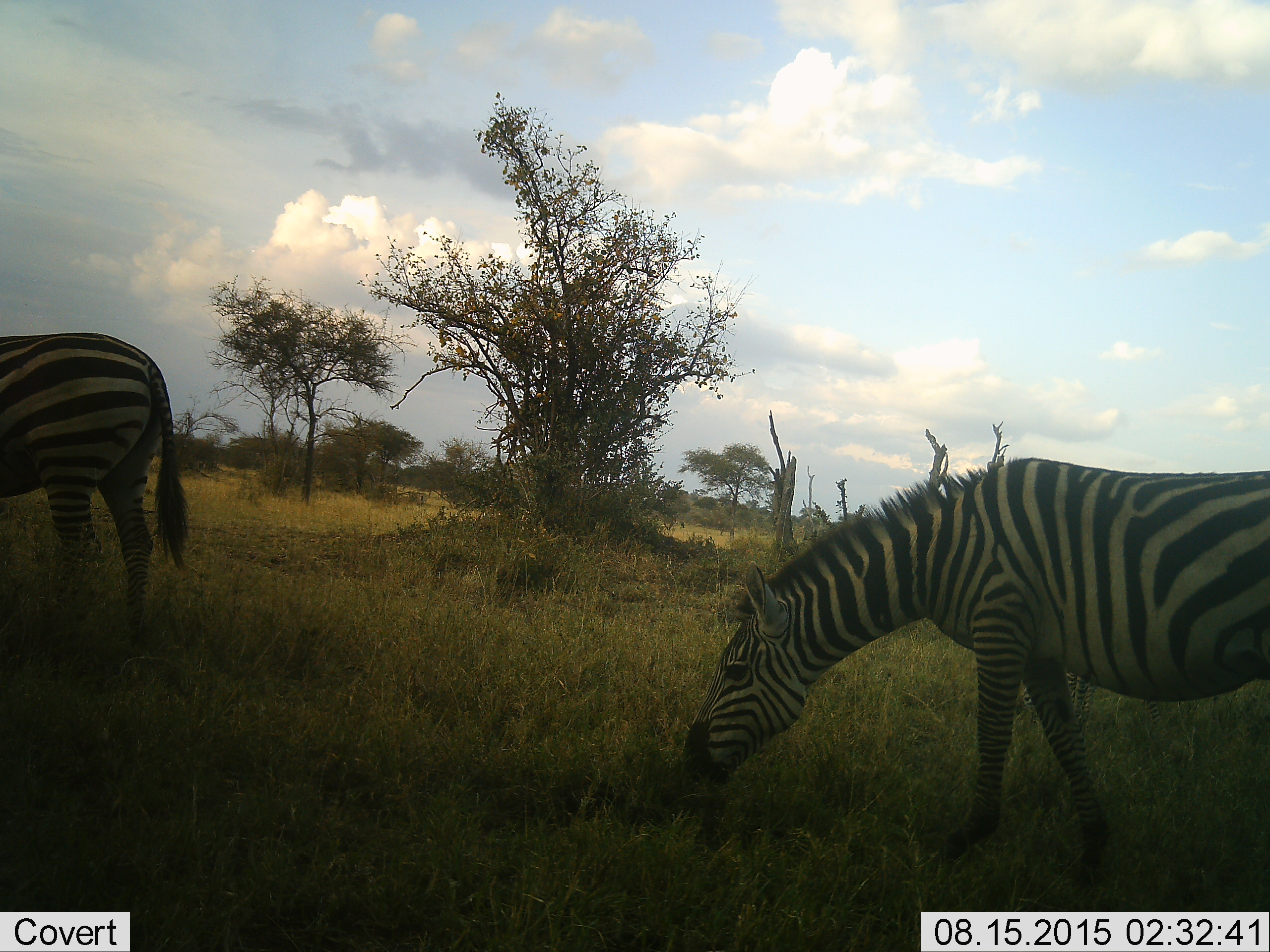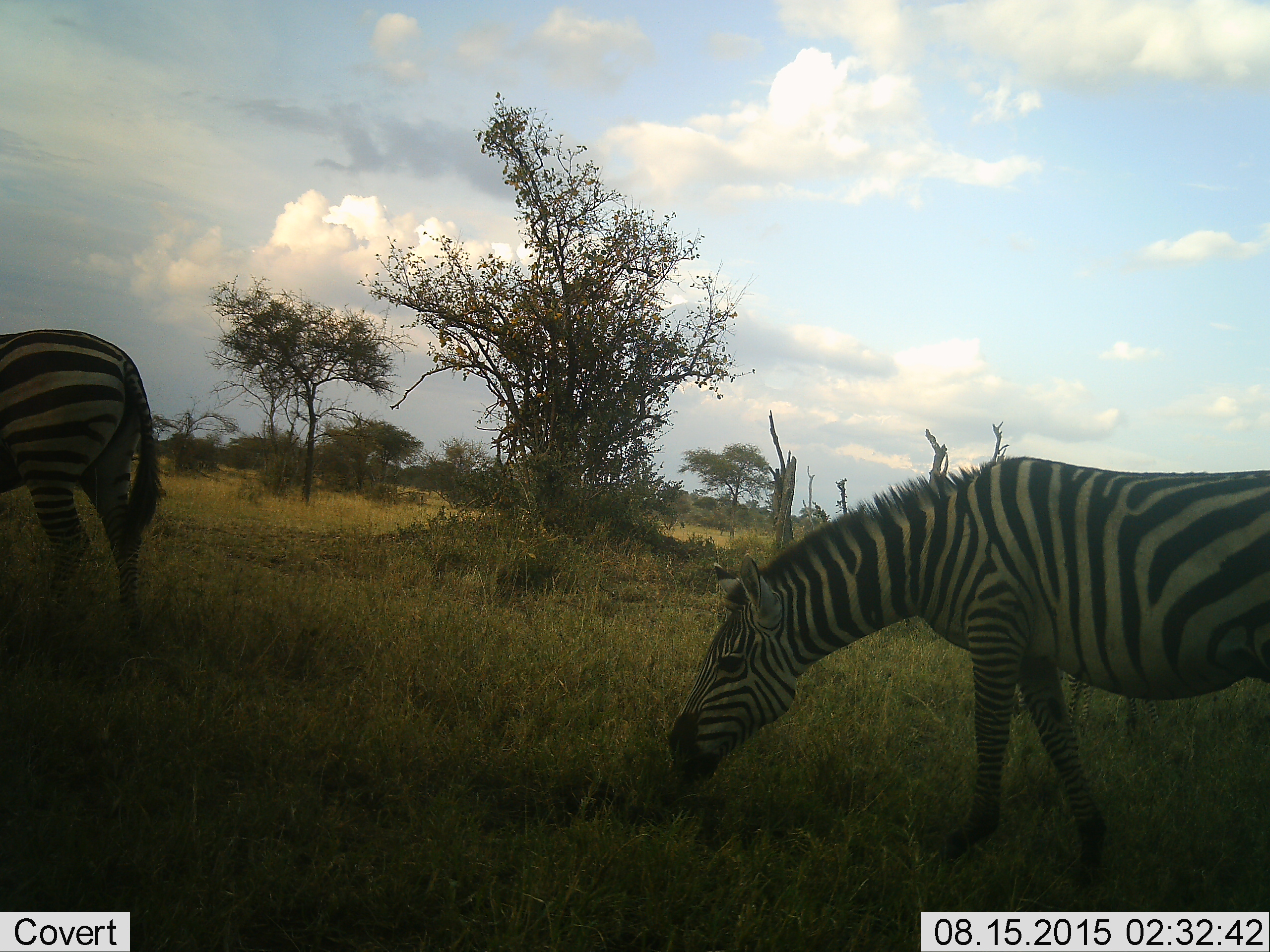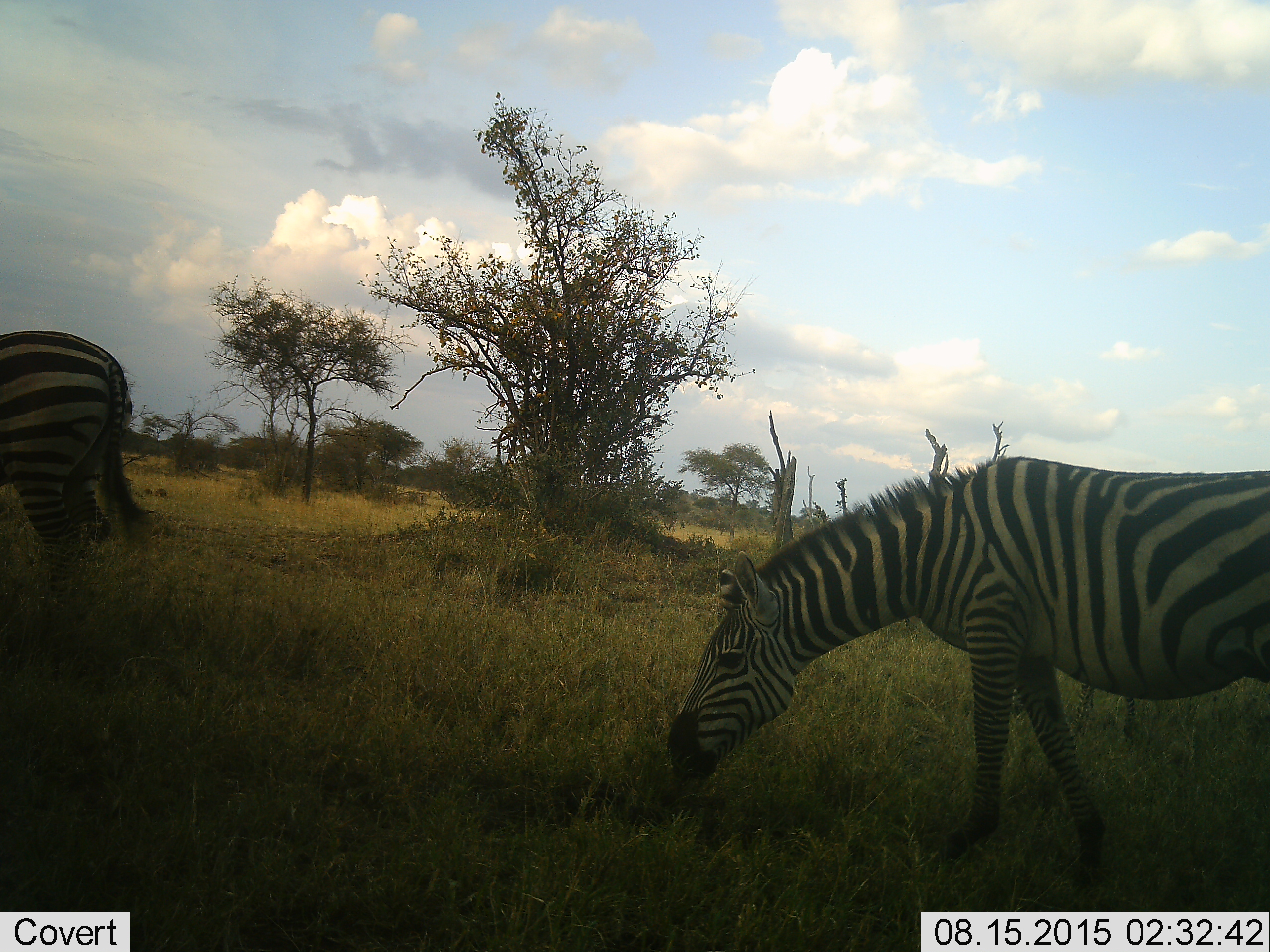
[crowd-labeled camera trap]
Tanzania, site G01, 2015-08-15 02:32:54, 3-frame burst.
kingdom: Animalia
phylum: Chordata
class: Mammalia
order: Perissodactyla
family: Equidae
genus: Equus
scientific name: Equus quagga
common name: plains zebra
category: zebra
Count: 2.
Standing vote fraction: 26%.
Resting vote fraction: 0%.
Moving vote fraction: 26%.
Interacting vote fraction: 0%.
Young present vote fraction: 0%.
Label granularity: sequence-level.